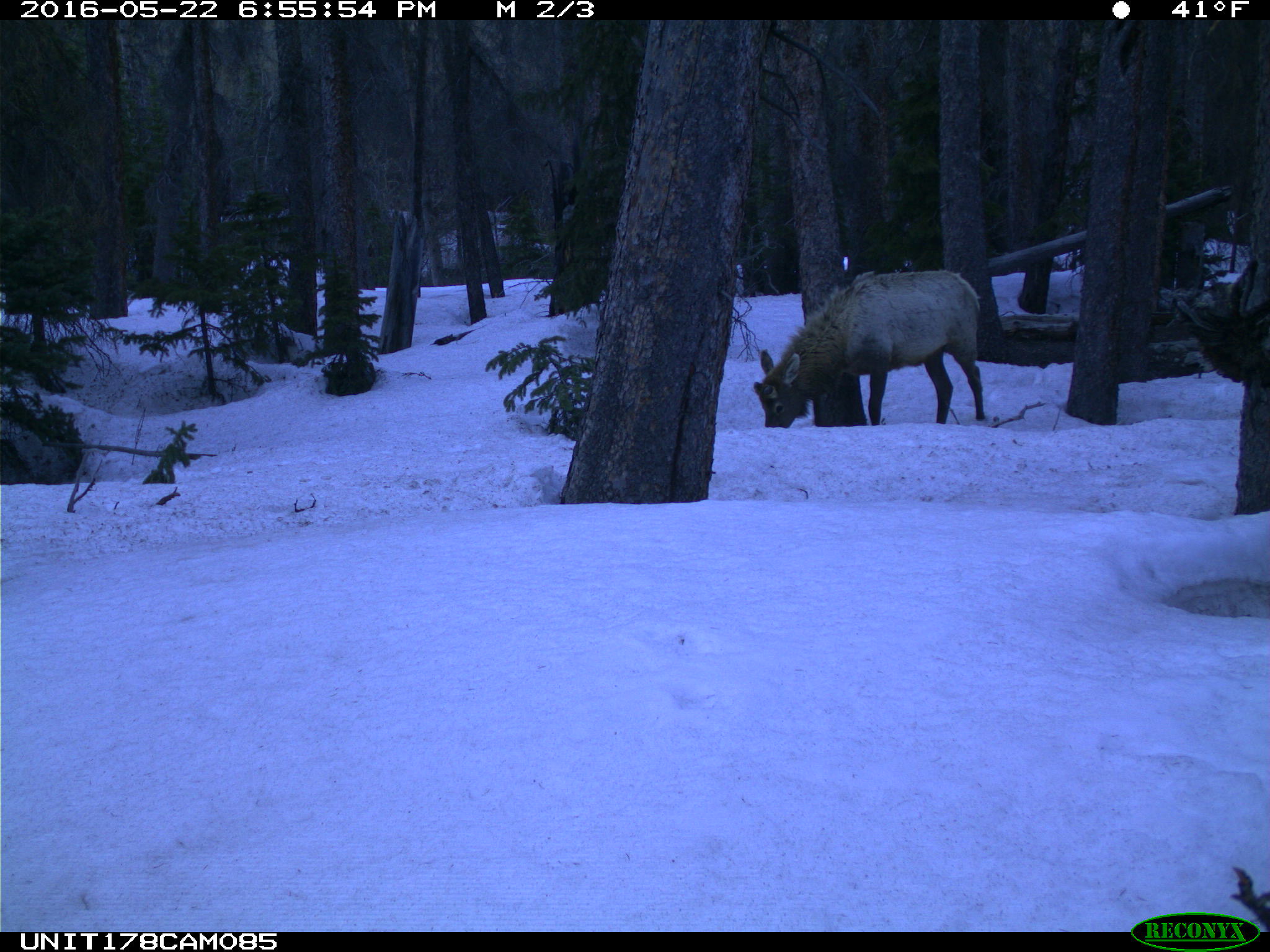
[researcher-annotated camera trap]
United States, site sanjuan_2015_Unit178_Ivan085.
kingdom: Animalia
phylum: Chordata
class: Mammalia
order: Artiodactyla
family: Cervidae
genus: Cervus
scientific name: Cervus elaphus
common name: red deer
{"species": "Cervus elaphus (red deer)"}